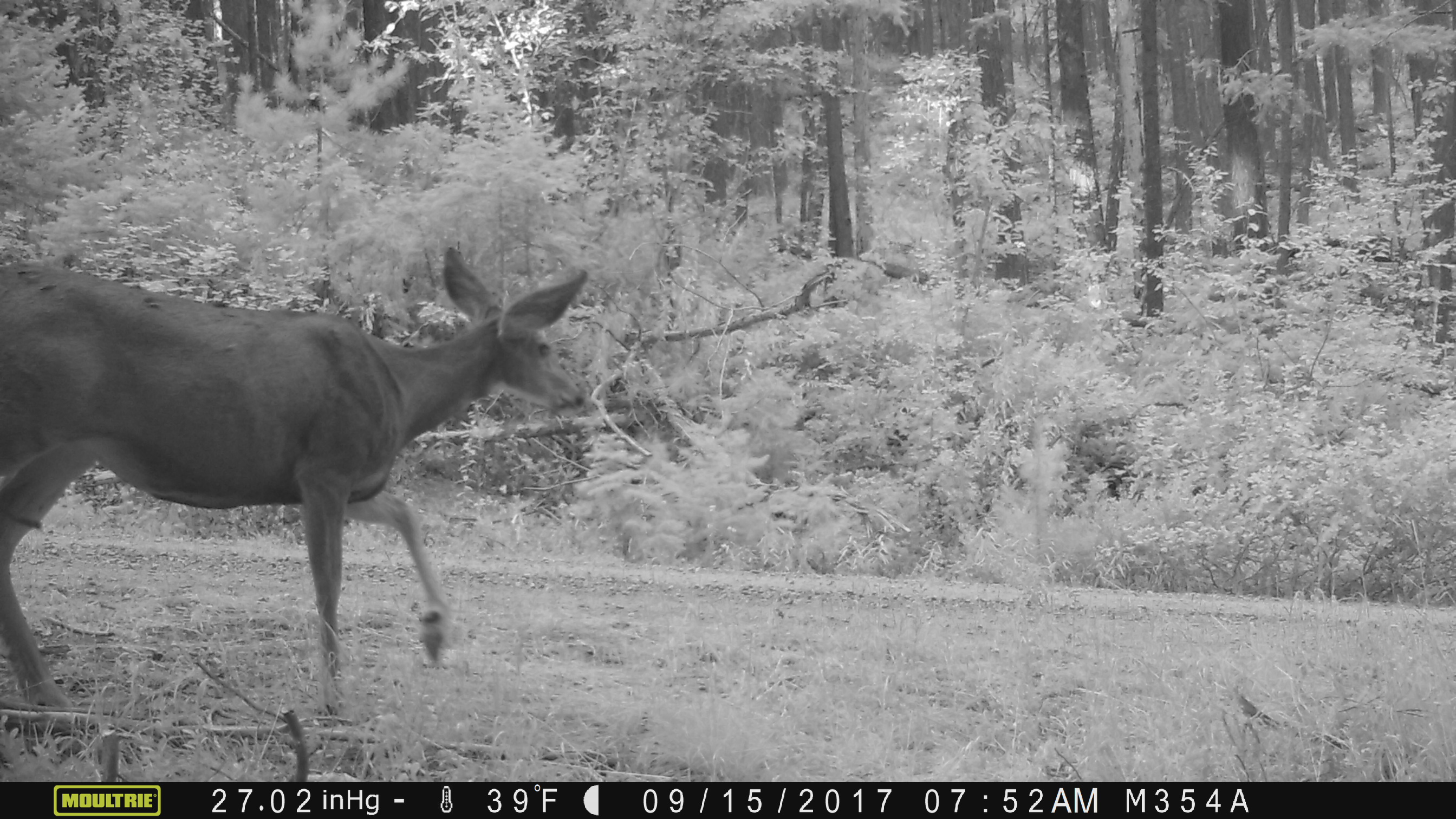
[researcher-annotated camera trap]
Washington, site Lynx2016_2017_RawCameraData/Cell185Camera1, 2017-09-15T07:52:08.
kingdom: Animalia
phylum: Chordata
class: Mammalia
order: Artiodactyla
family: Cervidae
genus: Odocoileus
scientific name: Odocoileus hemionus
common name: mule deer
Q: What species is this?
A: Odocoileus hemionus (mule deer).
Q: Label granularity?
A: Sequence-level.